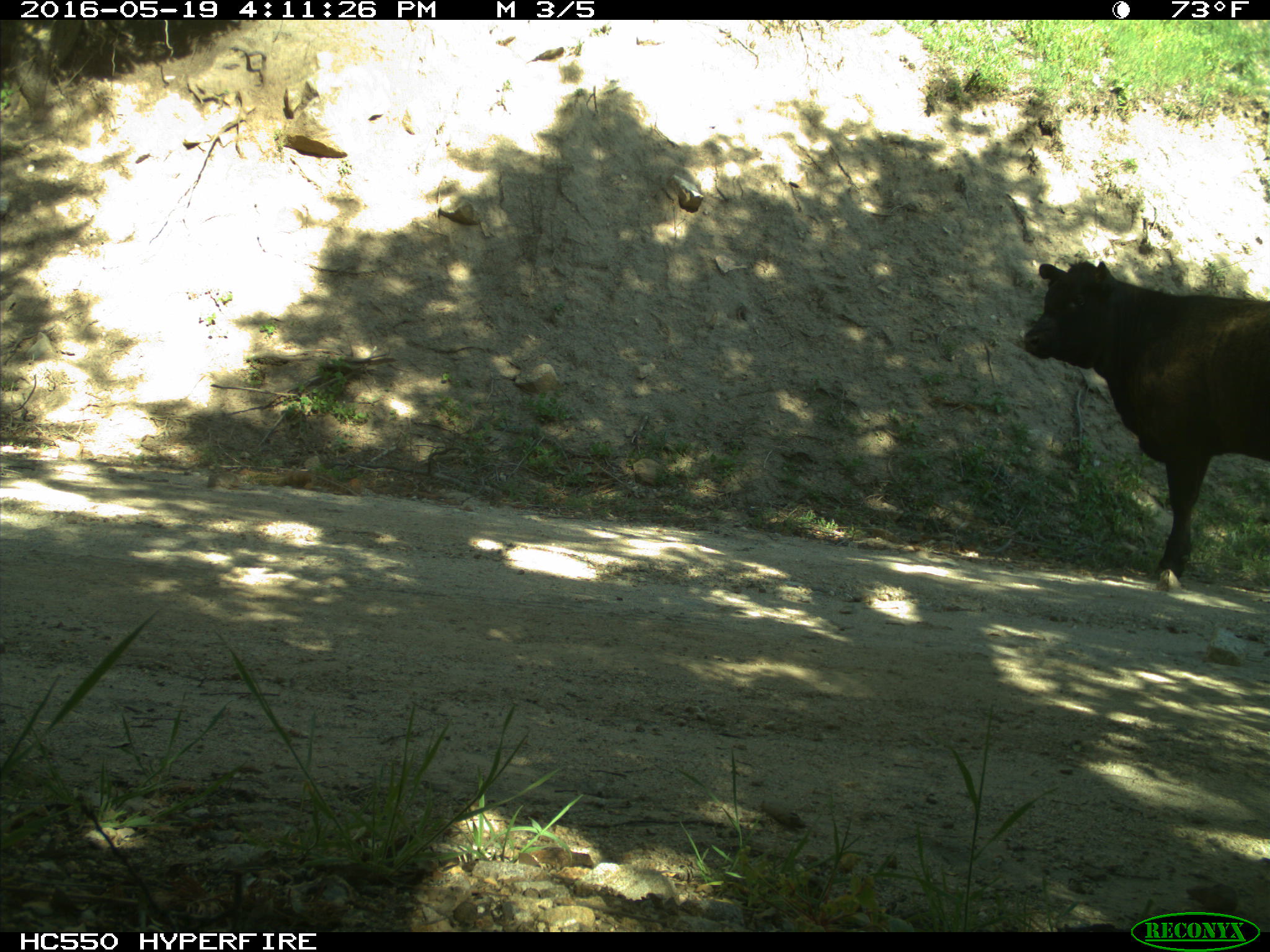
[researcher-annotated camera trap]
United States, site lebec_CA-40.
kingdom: Animalia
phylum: Chordata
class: Mammalia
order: Artiodactyla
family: Bovidae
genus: Bos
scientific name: Bos taurus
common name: domestic cow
Bos taurus (domestic cow).